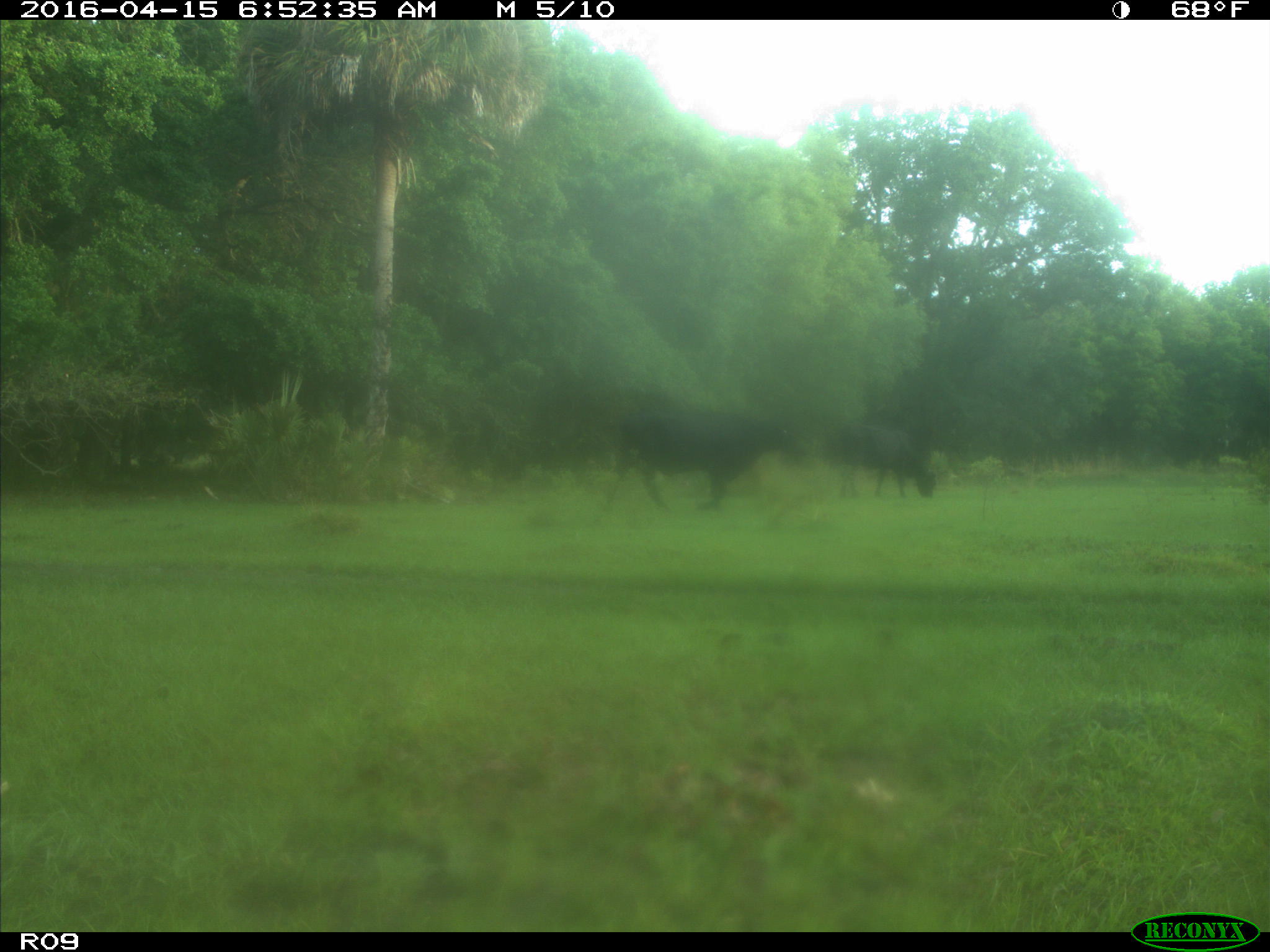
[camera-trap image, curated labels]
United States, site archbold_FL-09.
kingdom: Animalia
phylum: Chordata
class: Mammalia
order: Artiodactyla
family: Bovidae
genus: Bos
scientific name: Bos taurus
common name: domestic cow